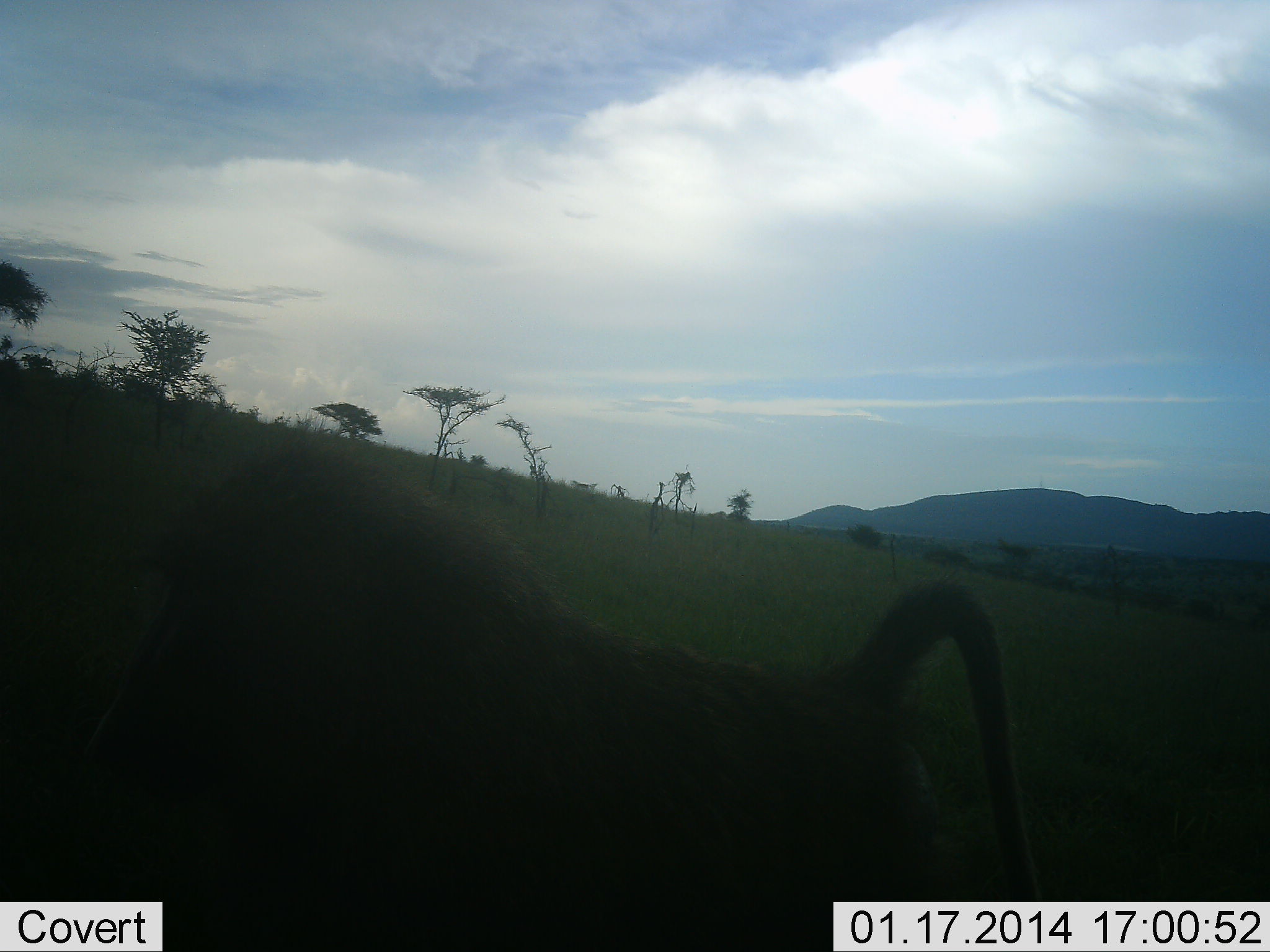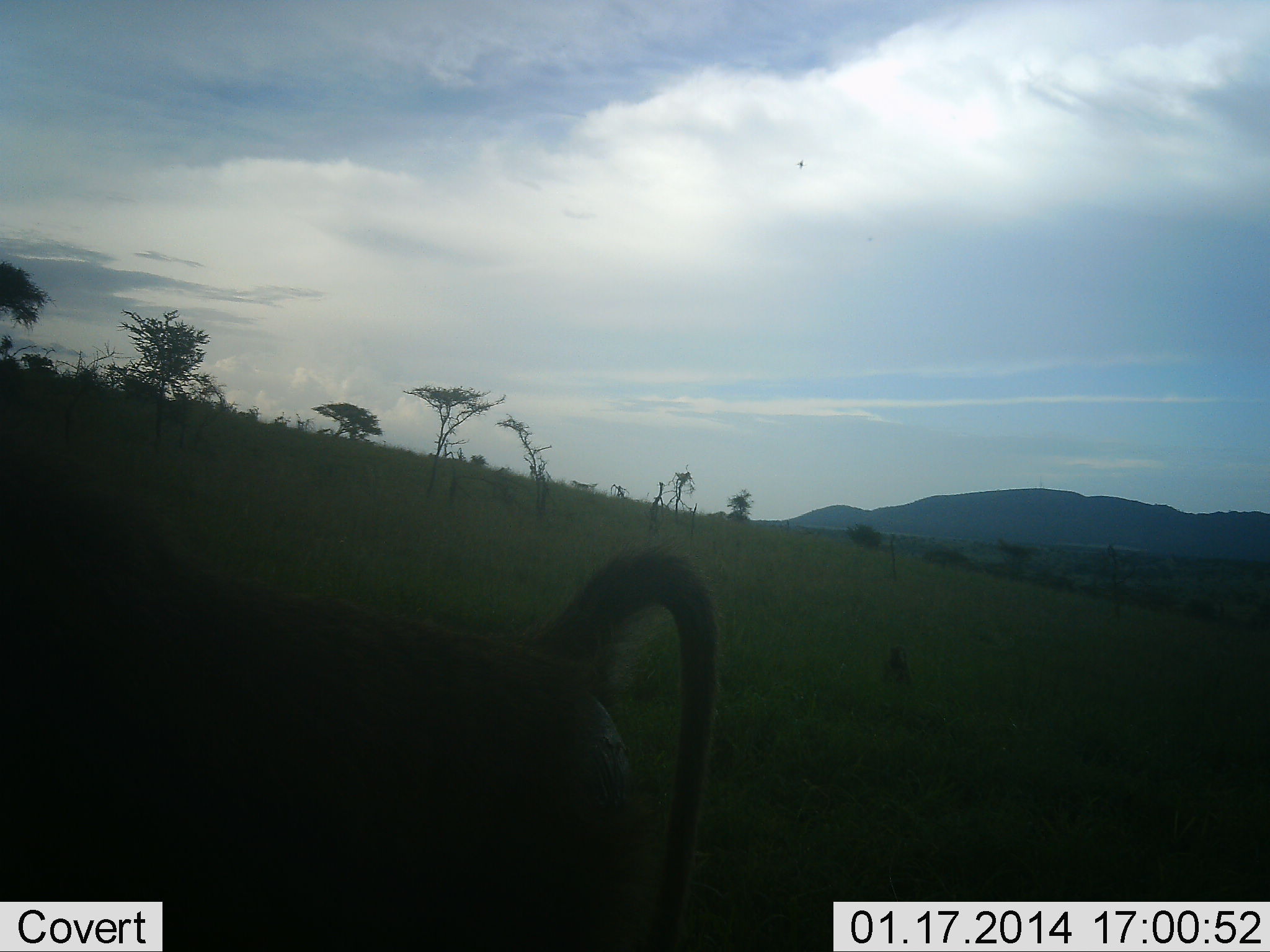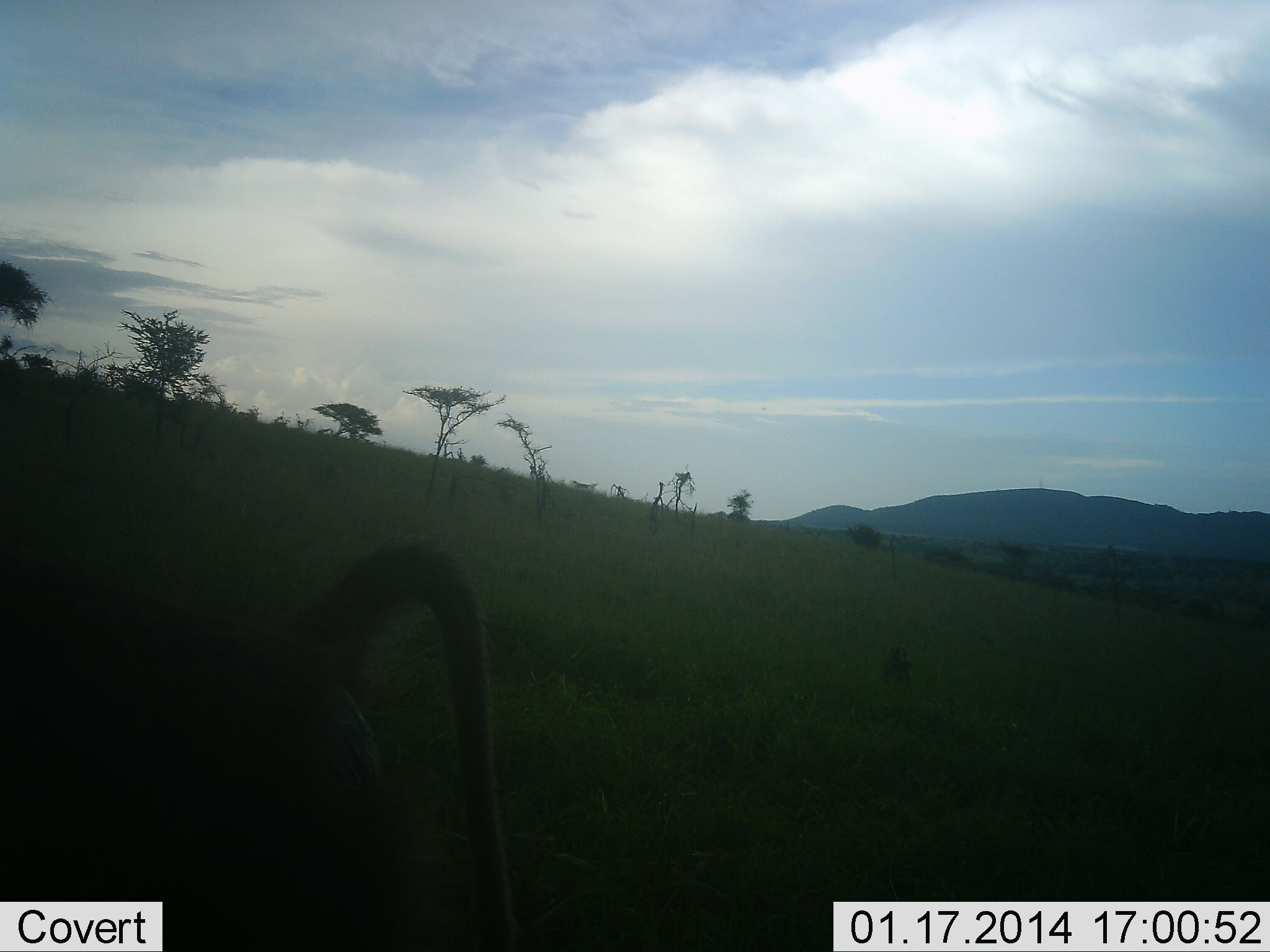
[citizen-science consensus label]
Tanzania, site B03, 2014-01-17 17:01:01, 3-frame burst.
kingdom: Animalia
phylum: Chordata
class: Mammalia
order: Primates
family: Cercopithecidae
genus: Papio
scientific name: Papio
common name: baboon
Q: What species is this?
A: Baboon (Papio).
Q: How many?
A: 1.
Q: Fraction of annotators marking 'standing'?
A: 10%.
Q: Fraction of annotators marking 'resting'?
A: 0%.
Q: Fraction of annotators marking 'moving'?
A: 90%.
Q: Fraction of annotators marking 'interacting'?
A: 0%.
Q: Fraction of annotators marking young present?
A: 0%.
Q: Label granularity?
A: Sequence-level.